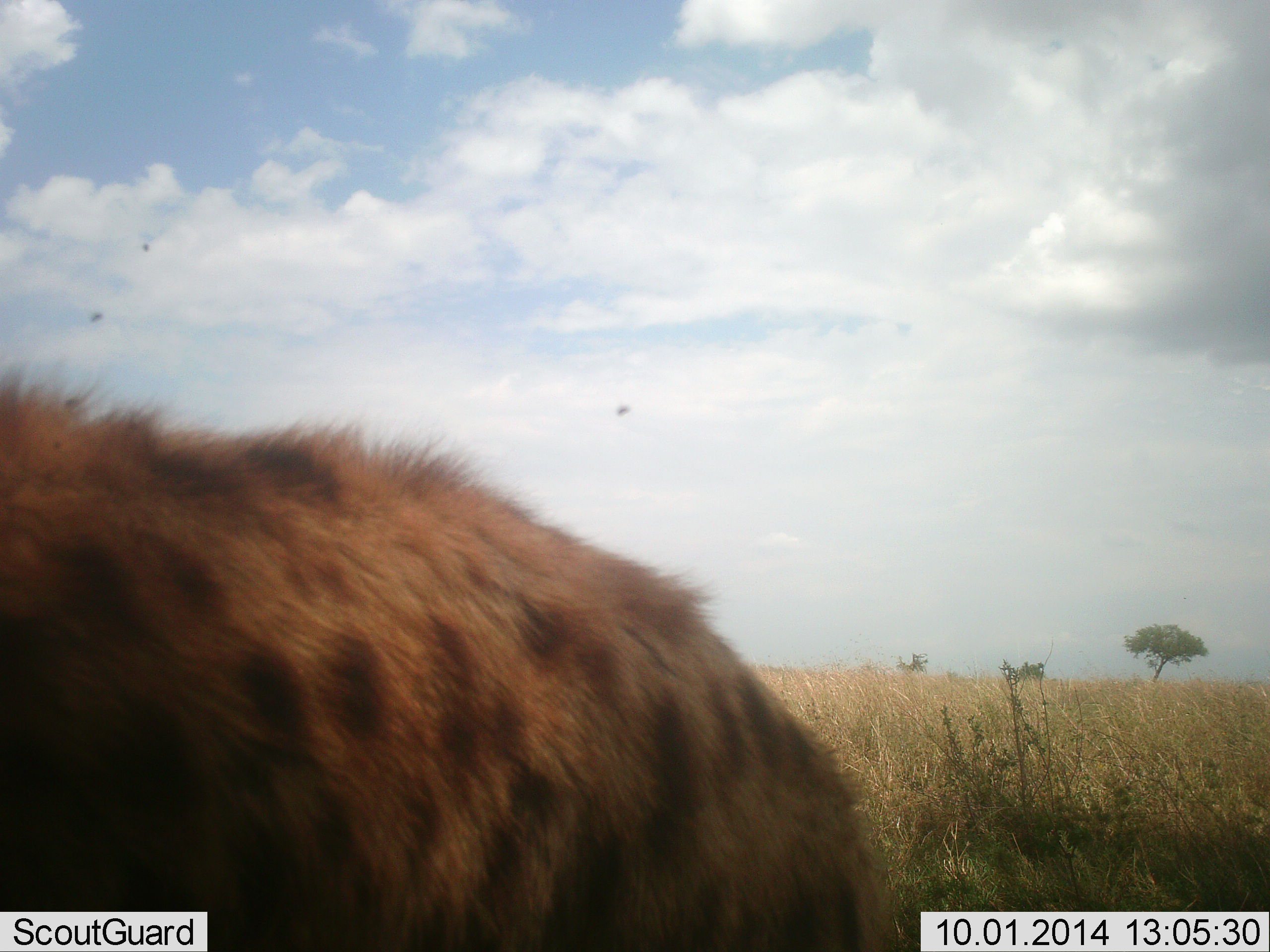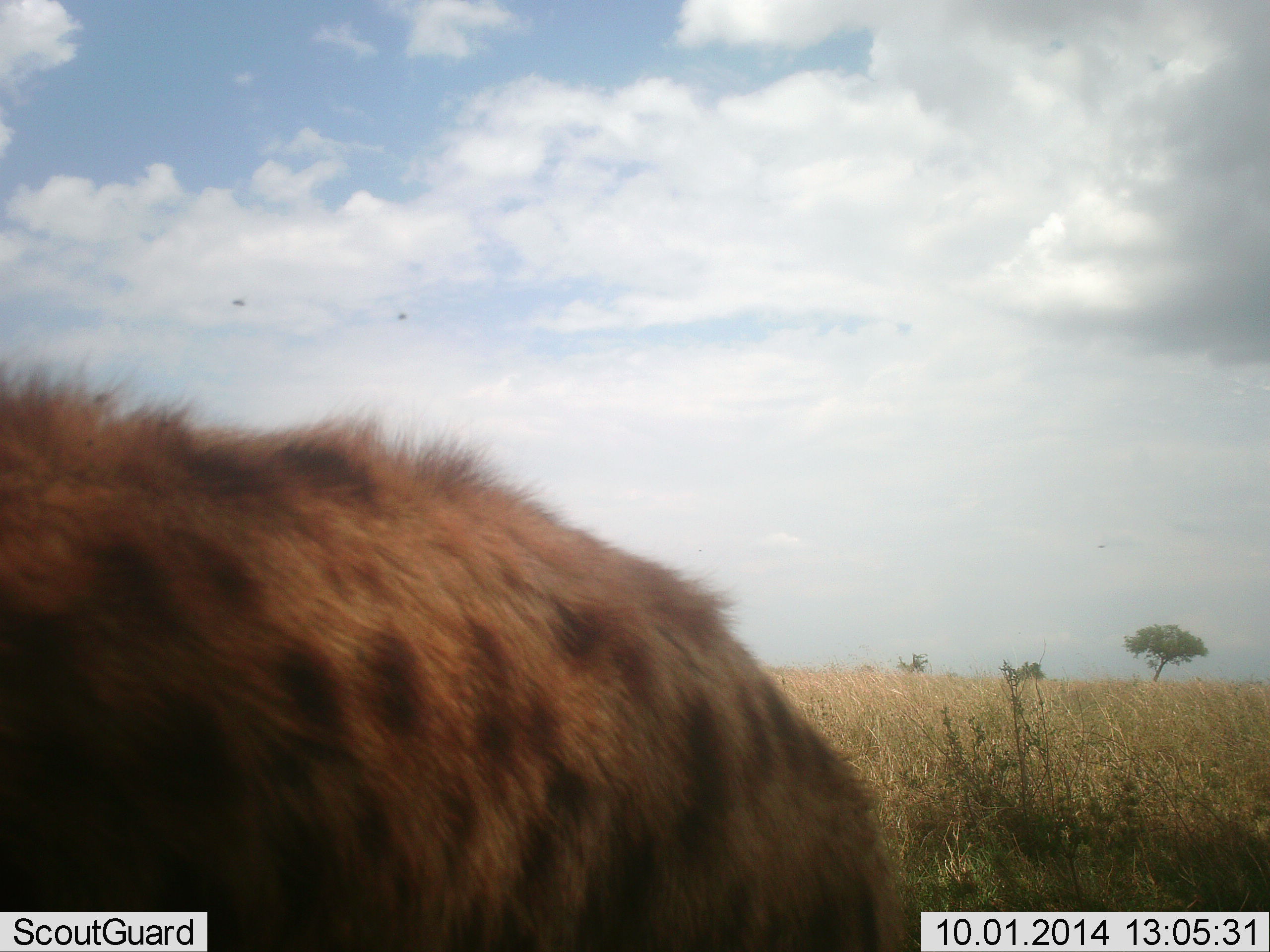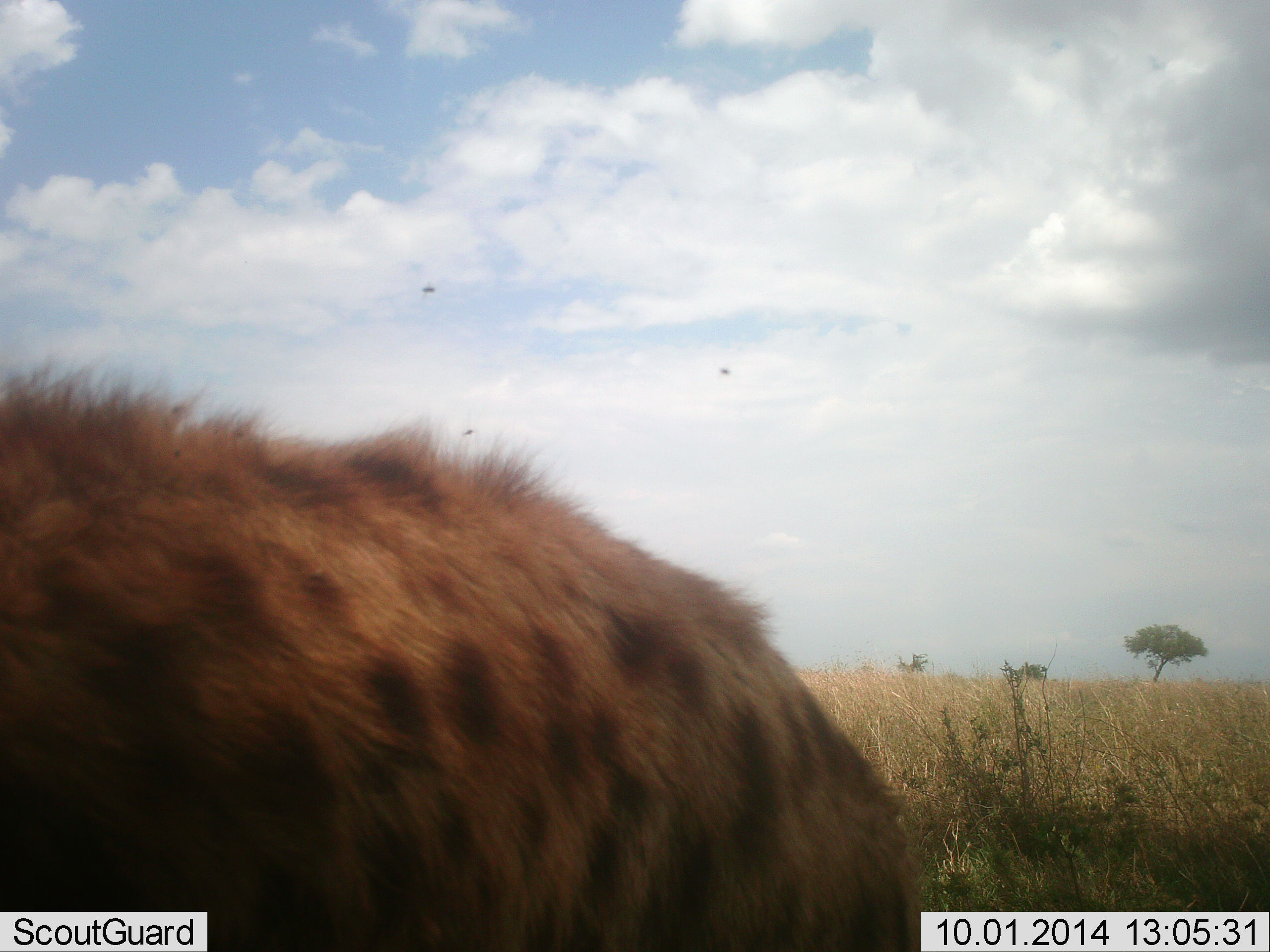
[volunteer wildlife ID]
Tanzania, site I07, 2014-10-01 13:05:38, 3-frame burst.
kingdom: Animalia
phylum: Chordata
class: Mammalia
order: Carnivora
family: Hyaenidae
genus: Crocuta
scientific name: Crocuta crocuta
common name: spotted hyena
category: hyenaspotted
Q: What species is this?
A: Hyenaspotted (spotted hyena) (Crocuta crocuta).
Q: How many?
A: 1.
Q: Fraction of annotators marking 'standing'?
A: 80%.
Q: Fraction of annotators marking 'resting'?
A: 0%.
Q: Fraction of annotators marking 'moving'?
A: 20%.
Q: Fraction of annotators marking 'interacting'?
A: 0%.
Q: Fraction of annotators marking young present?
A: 0%.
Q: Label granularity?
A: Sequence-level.